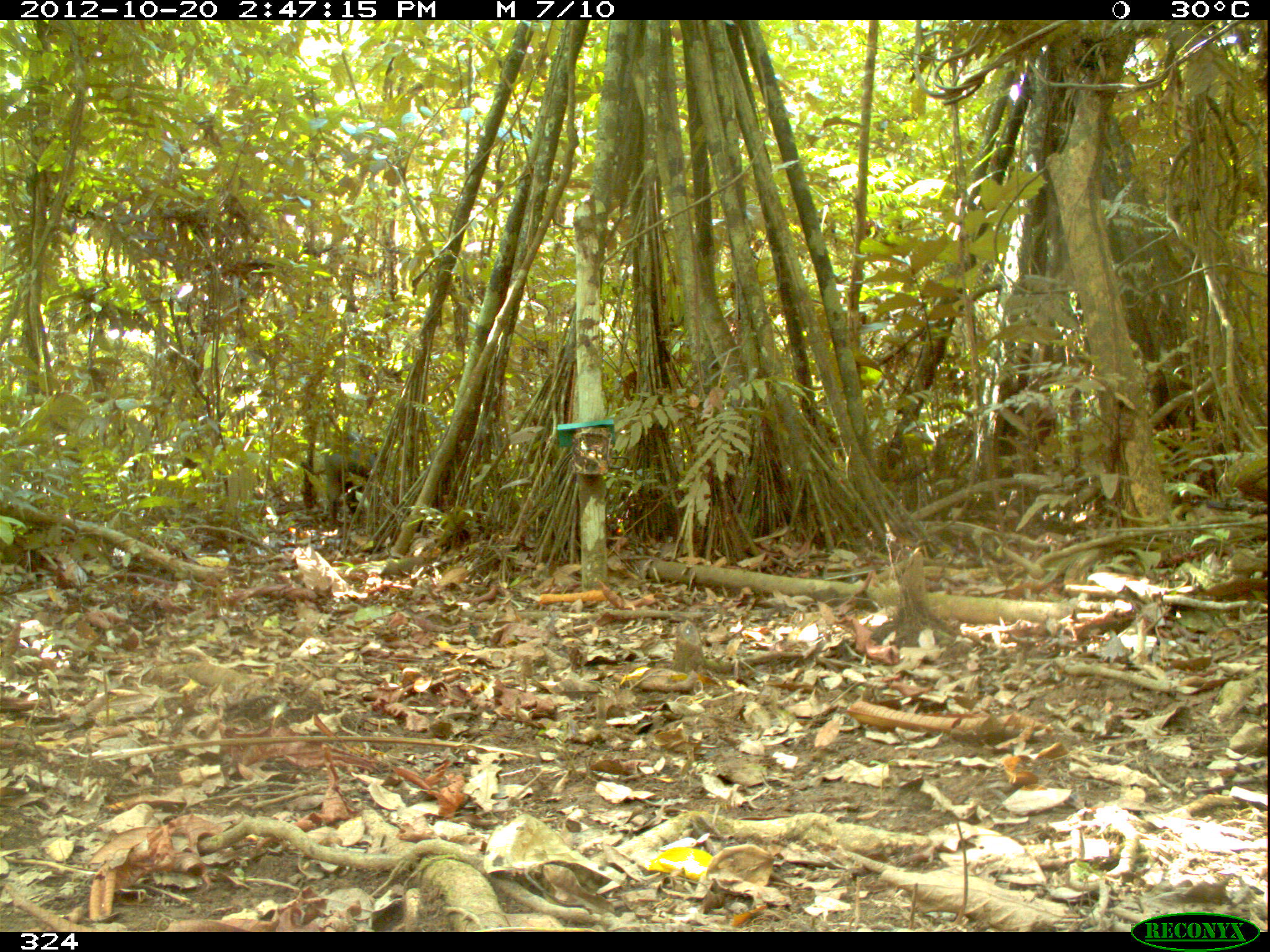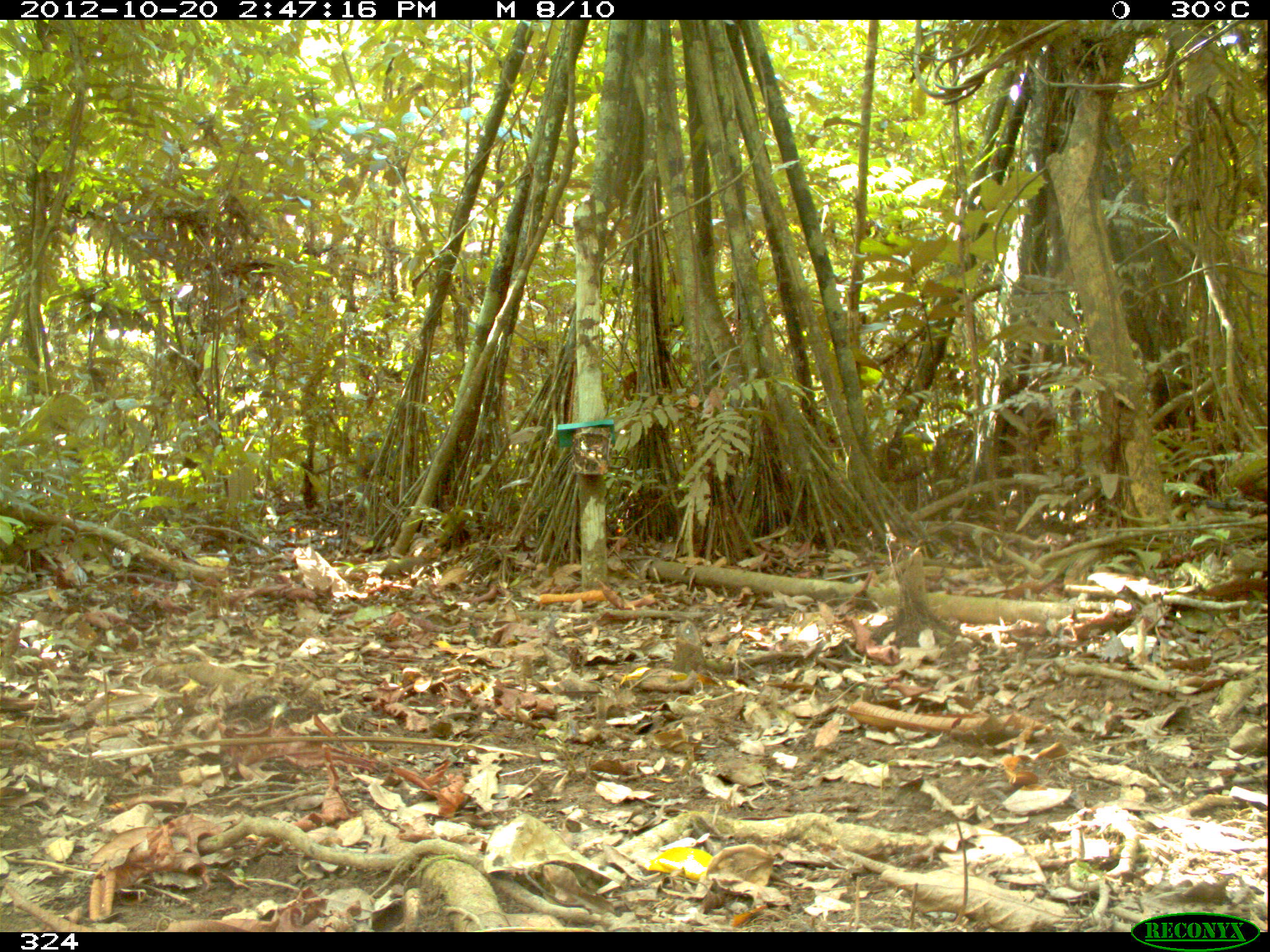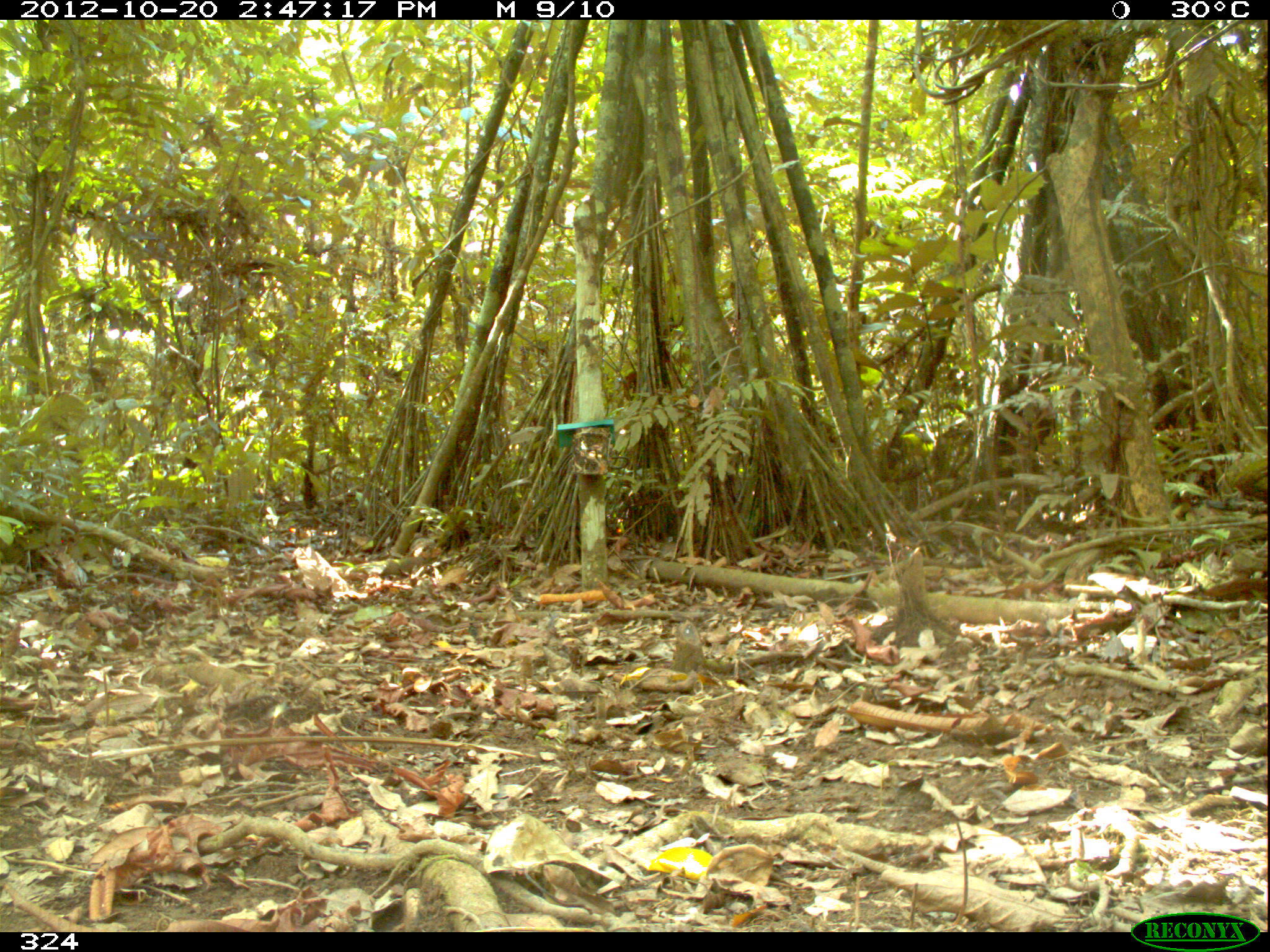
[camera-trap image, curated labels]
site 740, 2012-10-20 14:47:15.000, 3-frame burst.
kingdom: Animalia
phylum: Chordata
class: Mammalia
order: Artiodactyla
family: Tayassuidae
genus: Tayassu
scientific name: Tayassu pecari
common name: white-lipped peccary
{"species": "Tayassu pecari (white-lipped peccary)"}